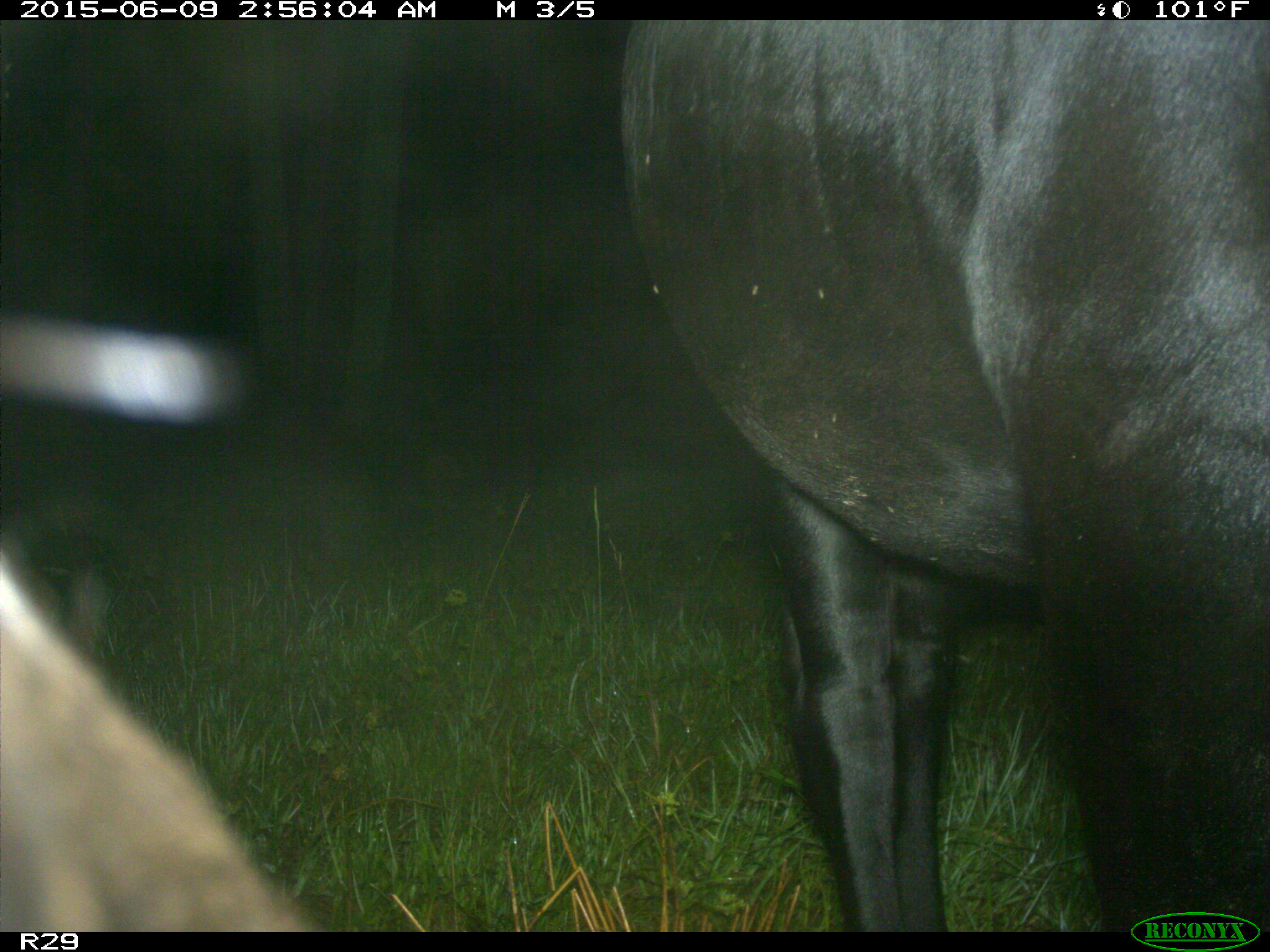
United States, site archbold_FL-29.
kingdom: Animalia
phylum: Chordata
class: Mammalia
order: Artiodactyla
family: Bovidae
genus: Bos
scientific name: Bos taurus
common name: domestic cow